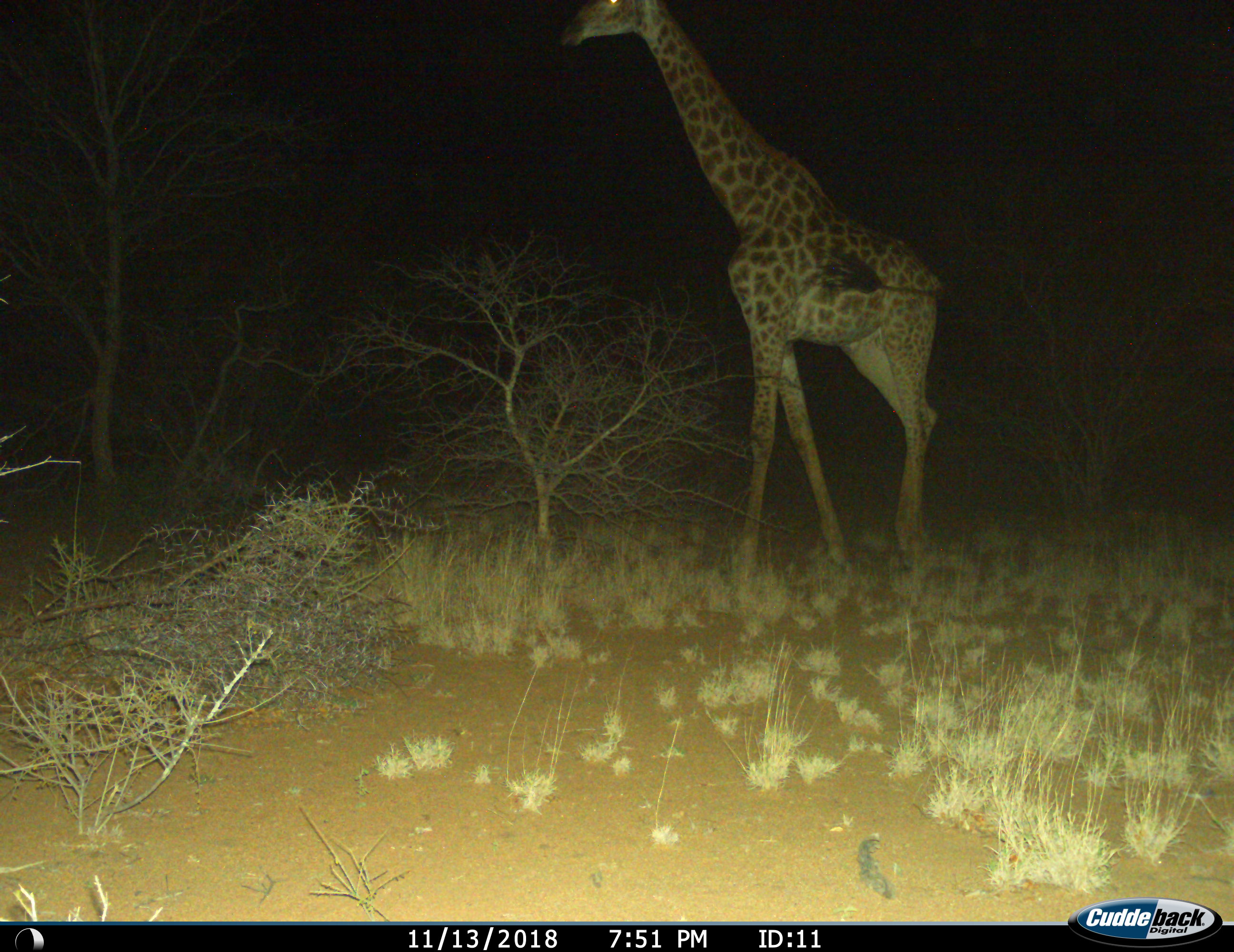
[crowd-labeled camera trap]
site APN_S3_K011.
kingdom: Animalia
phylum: Chordata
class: Mammalia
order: Artiodactyla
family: Giraffidae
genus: Giraffa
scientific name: Giraffa camelopardalis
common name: giraffe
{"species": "giraffe (Giraffa camelopardalis)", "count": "1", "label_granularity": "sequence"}